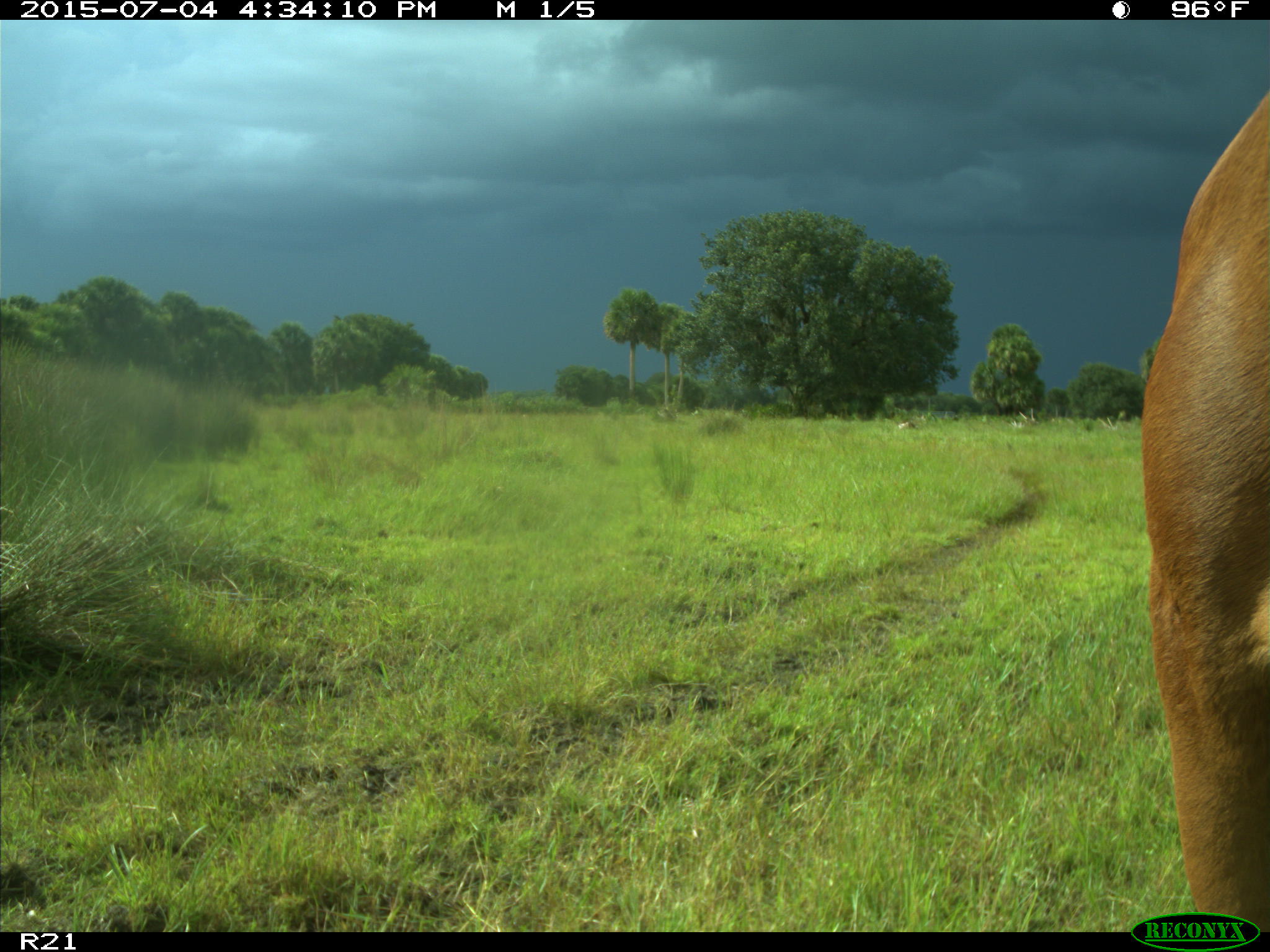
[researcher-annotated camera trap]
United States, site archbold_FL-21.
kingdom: Animalia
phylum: Chordata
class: Mammalia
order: Artiodactyla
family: Bovidae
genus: Bos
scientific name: Bos taurus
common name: domestic cow